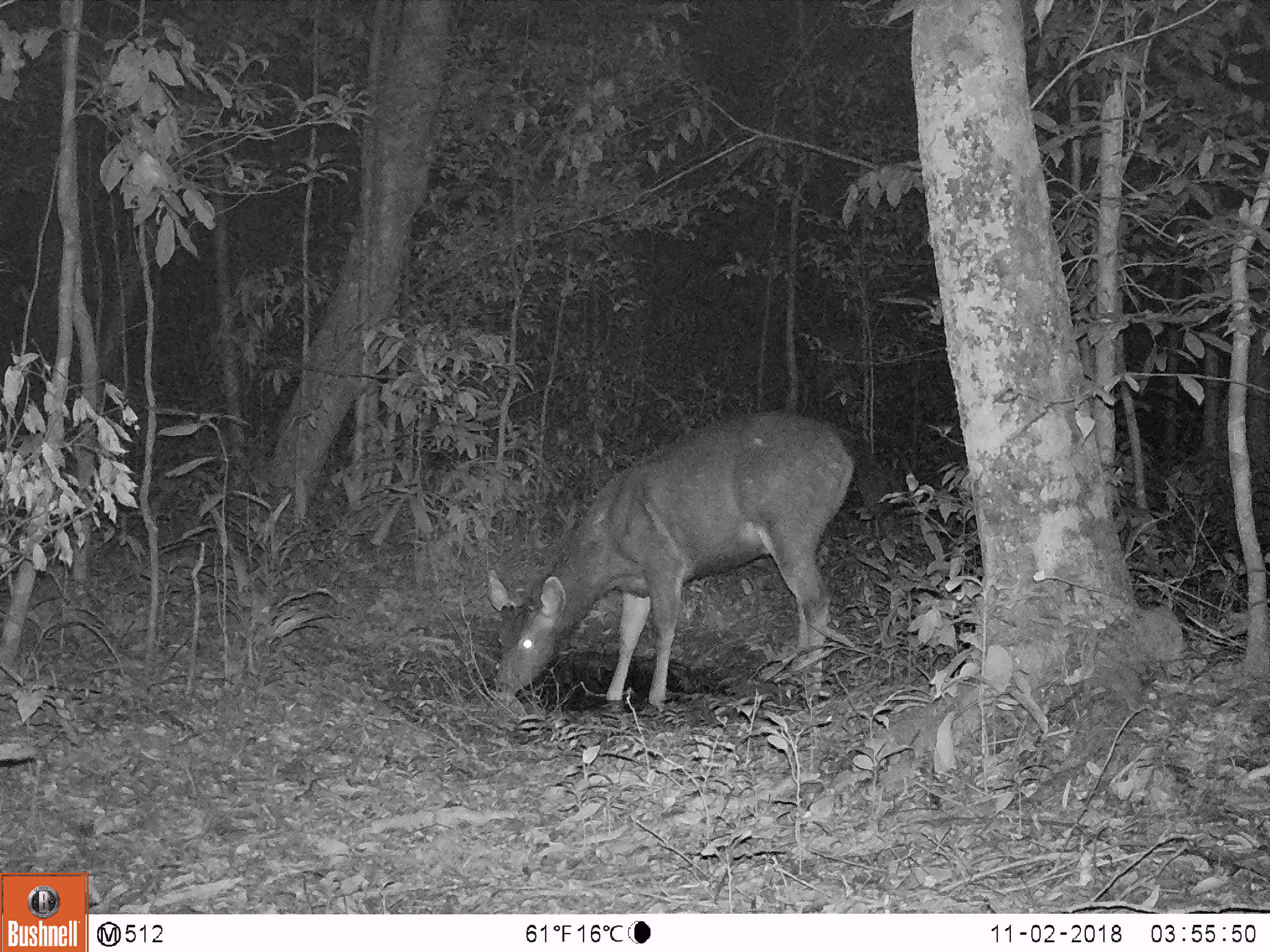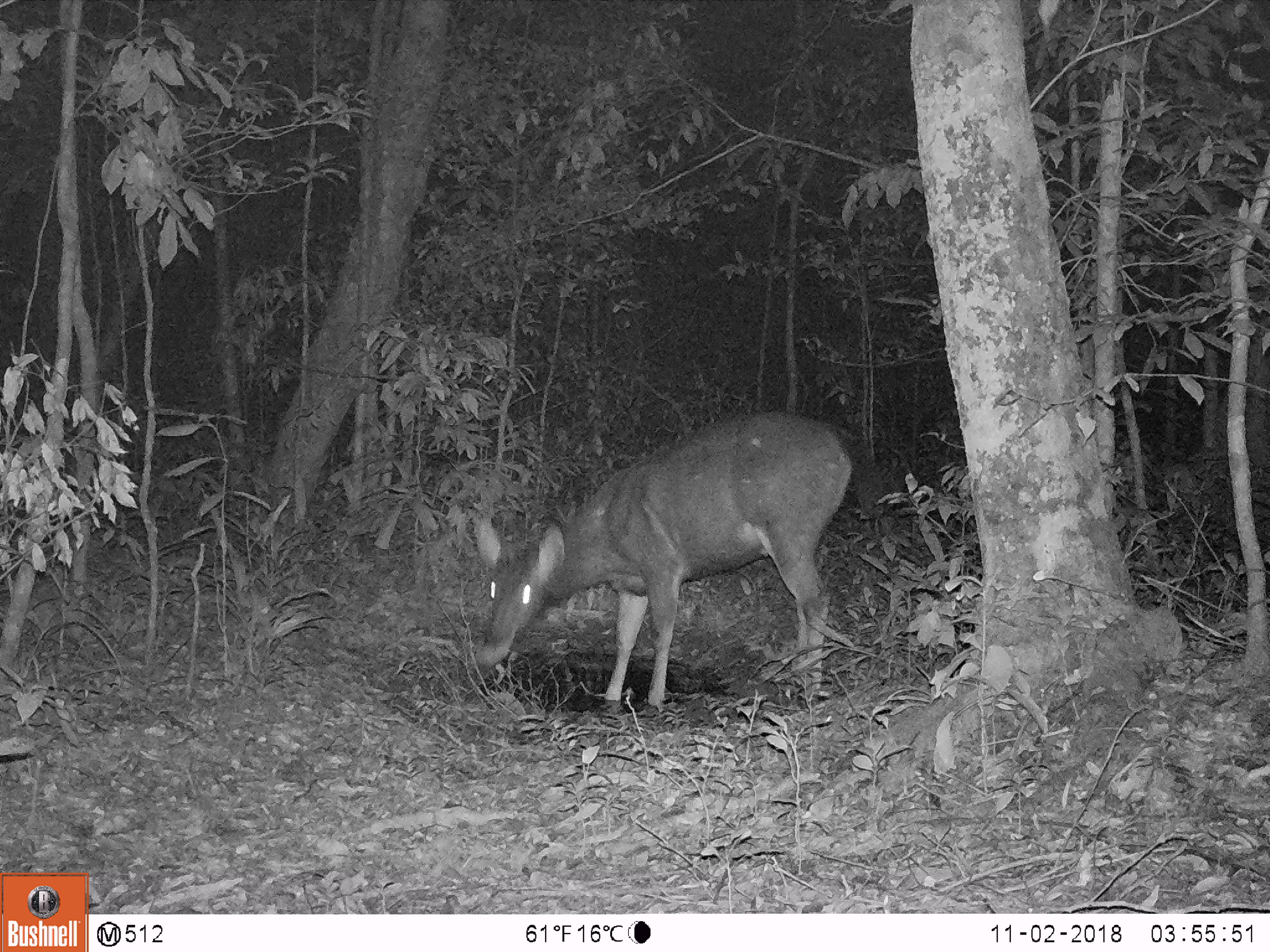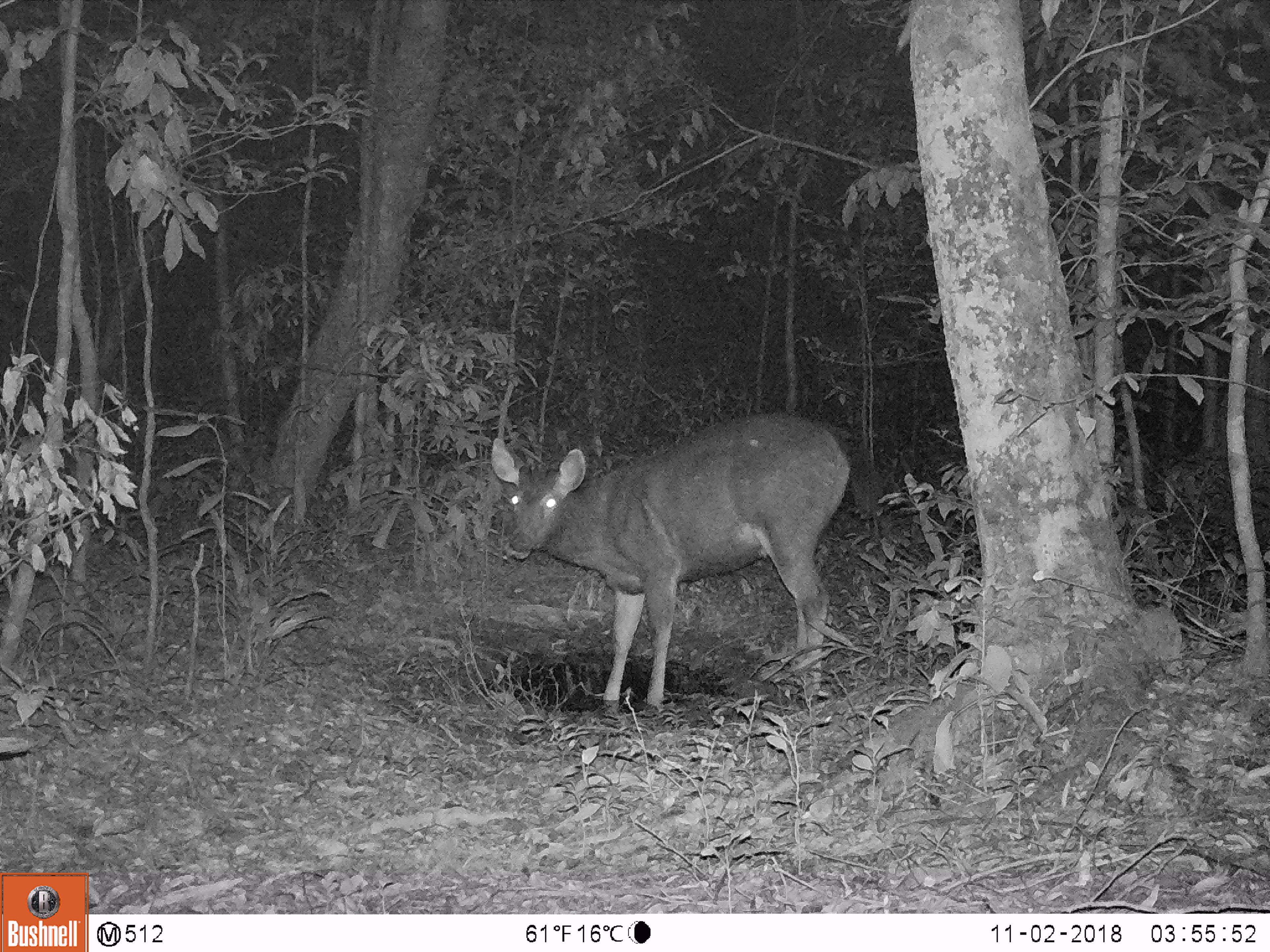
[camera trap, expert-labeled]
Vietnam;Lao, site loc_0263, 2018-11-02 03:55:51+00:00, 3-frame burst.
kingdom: Animalia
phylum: Chordata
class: Mammalia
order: Artiodactyla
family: Cervidae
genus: Rusa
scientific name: Rusa unicolor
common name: sambar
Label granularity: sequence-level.